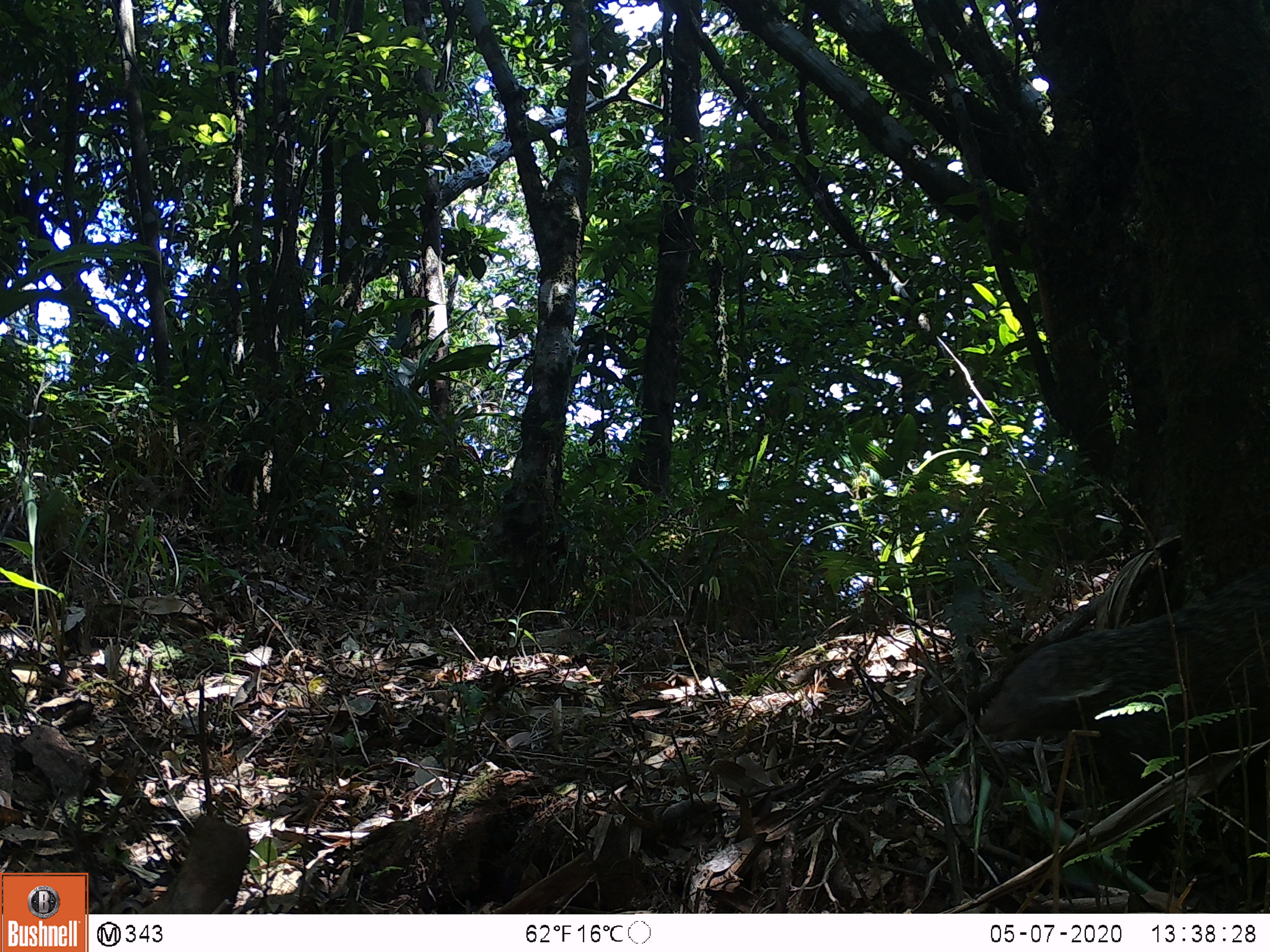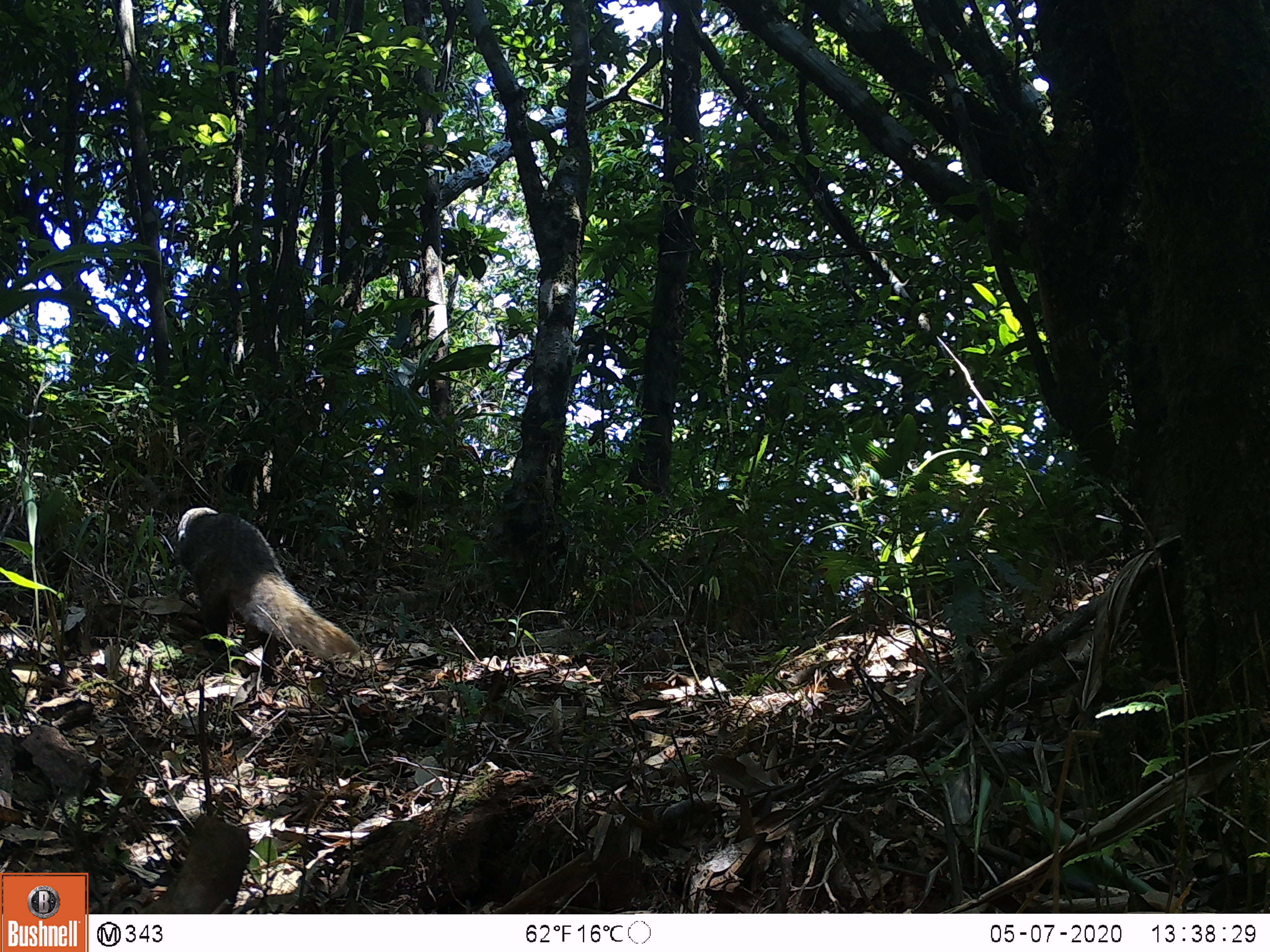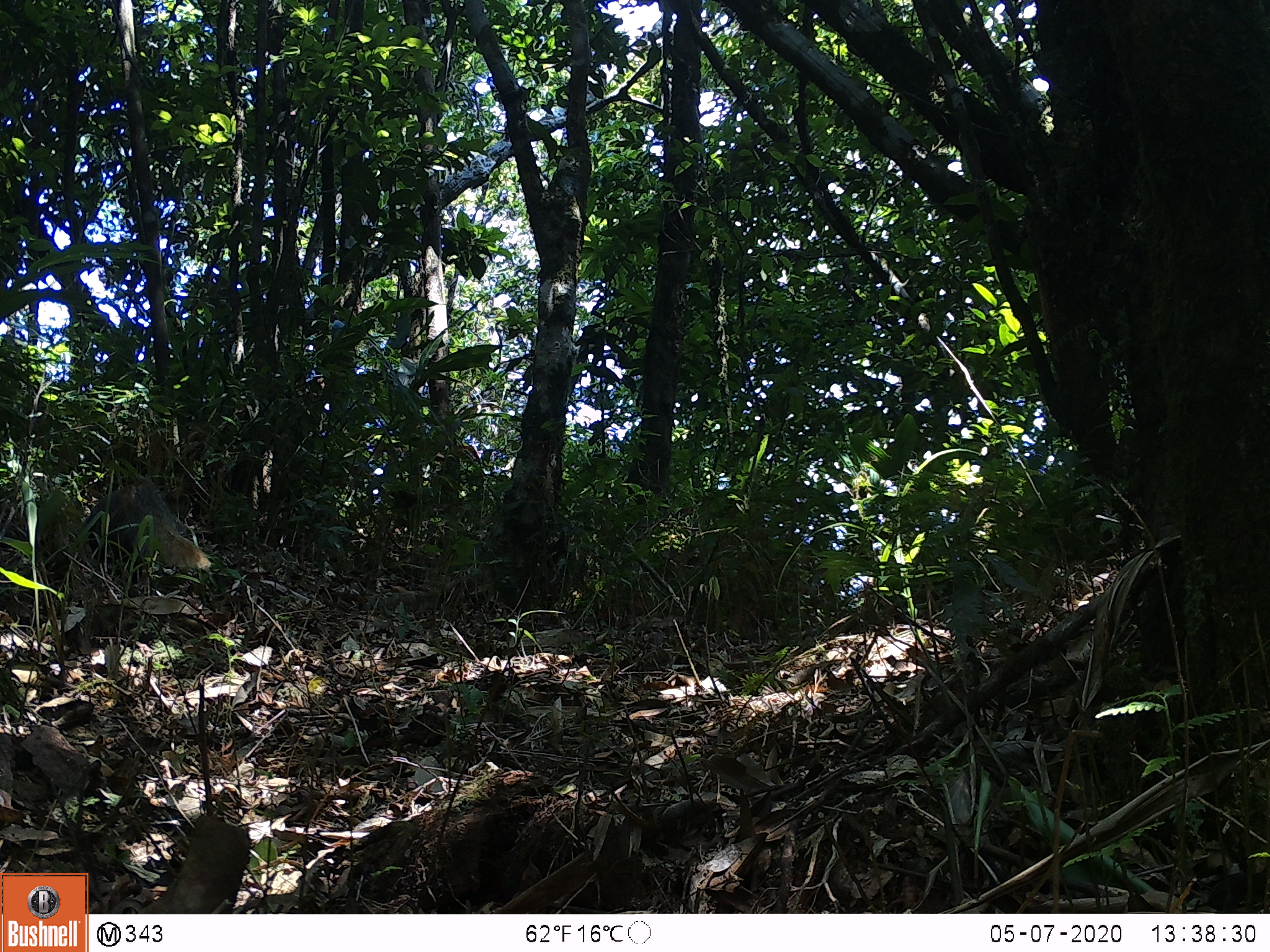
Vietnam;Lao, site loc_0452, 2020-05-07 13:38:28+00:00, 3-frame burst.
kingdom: Animalia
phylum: Chordata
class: Mammalia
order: Carnivora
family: Herpestidae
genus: Urva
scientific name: Urva urva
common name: crab-eating mongoose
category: crab eating mongoose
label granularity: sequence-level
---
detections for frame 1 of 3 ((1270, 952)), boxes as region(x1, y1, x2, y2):
crab eating mongoose: region(977, 562, 1270, 879)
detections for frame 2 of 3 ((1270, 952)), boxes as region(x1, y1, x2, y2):
crab eating mongoose: region(175, 505, 360, 682)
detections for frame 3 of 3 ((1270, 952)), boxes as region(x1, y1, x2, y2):
crab eating mongoose: region(79, 483, 211, 585)